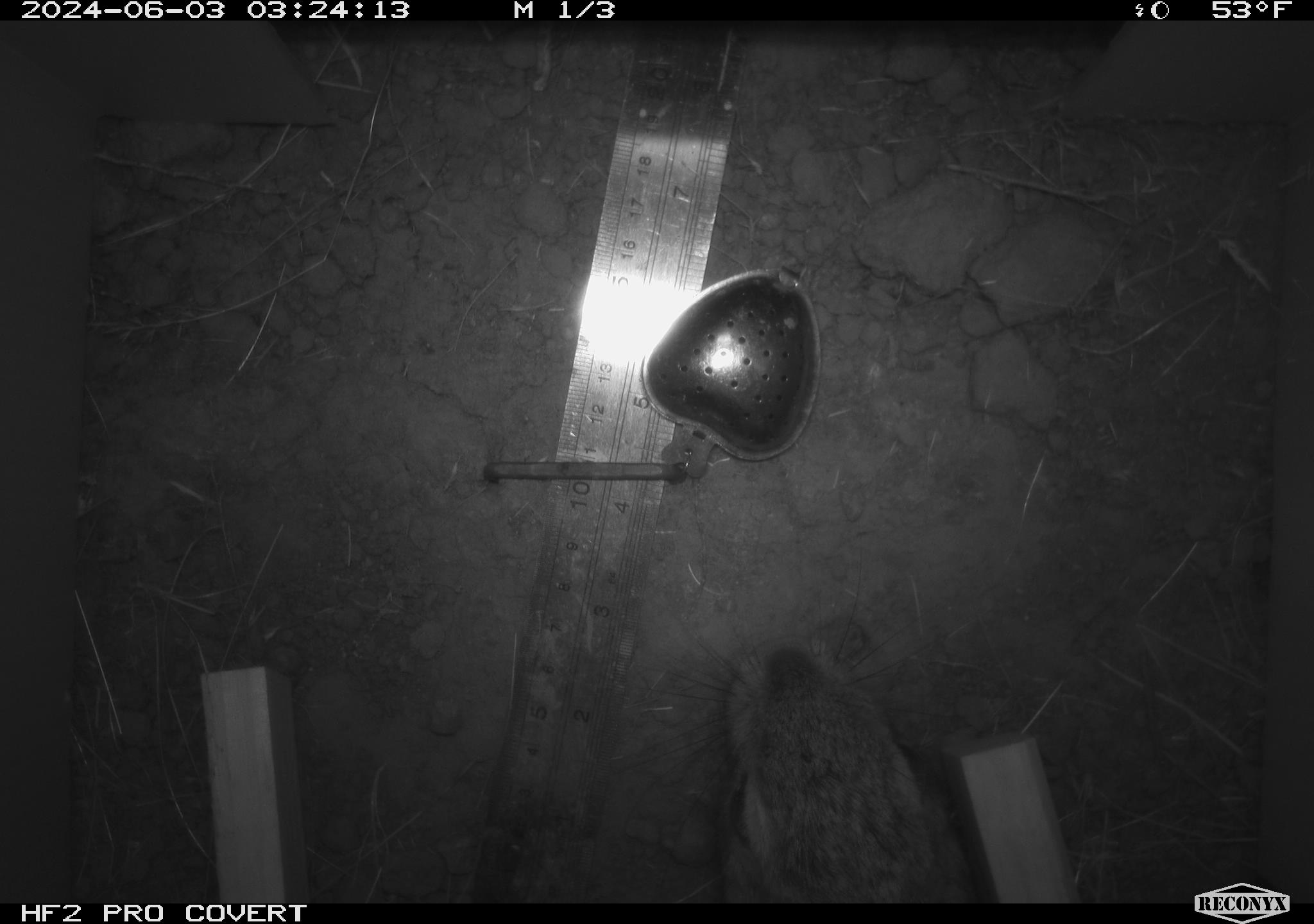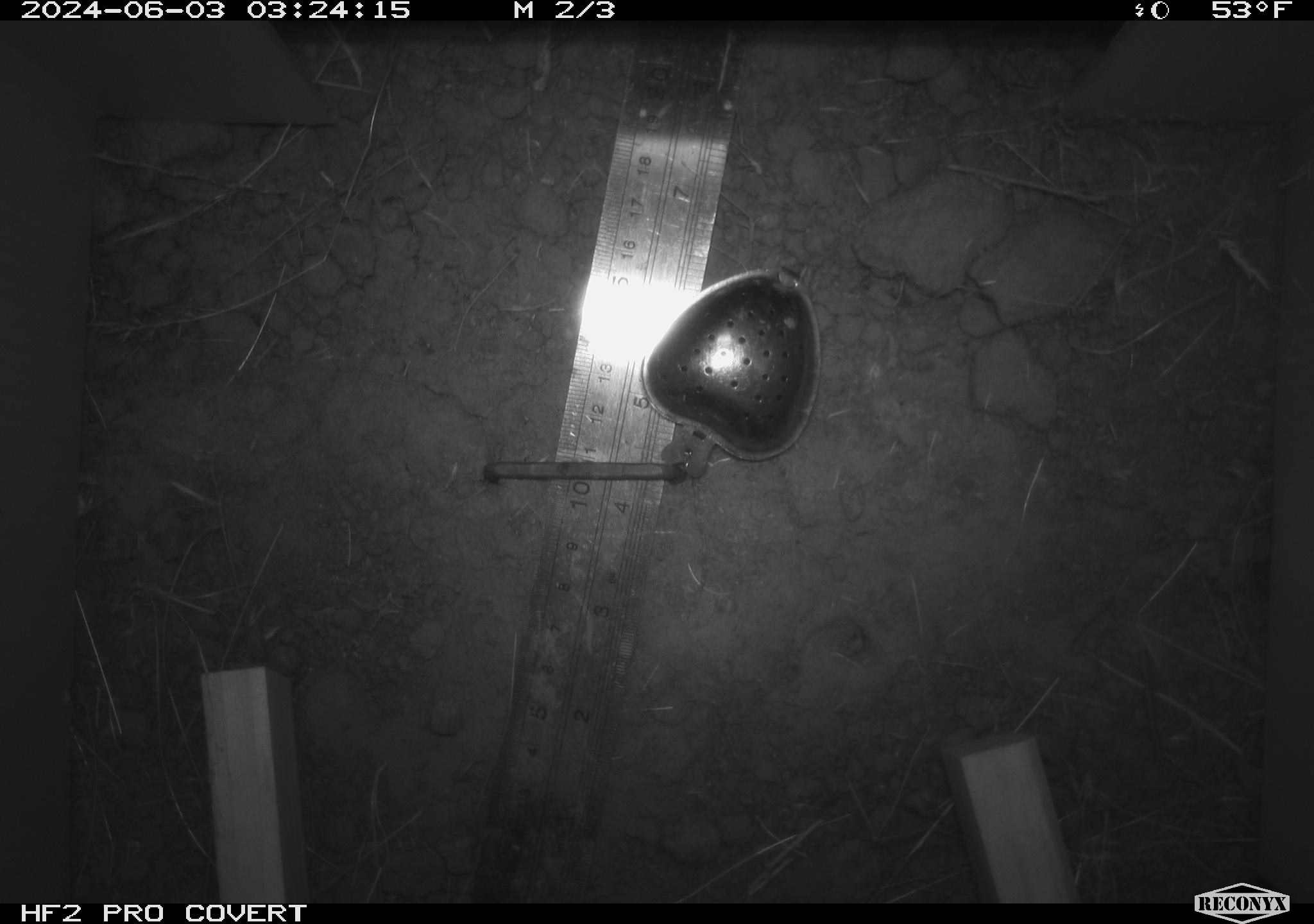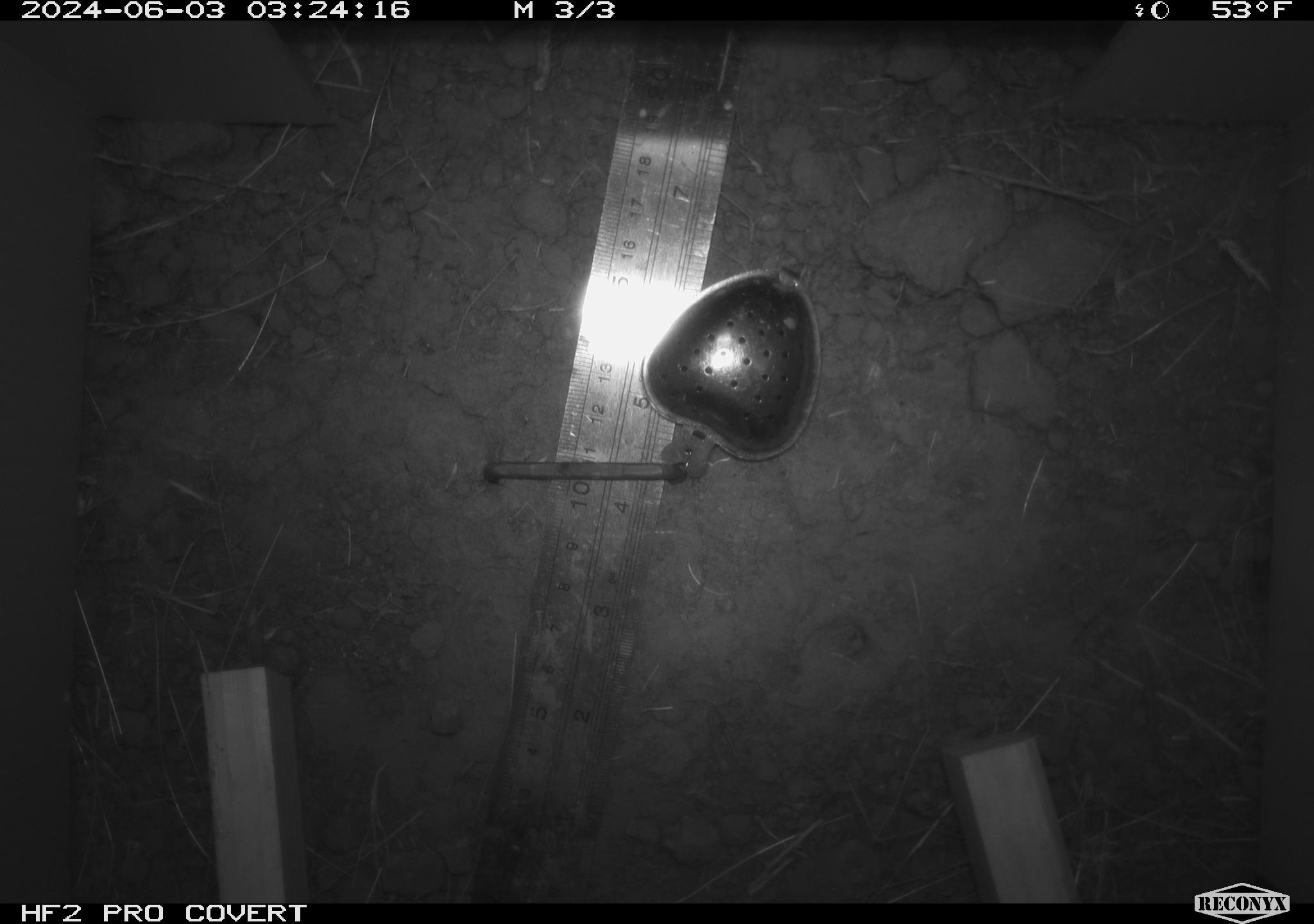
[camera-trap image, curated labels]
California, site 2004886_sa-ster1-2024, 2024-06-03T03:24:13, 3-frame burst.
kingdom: Animalia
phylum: Chordata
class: Mammalia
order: Lagomorpha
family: Leporidae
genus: Sylvilagus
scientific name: Sylvilagus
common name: cottontail rabbits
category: sylvilagus species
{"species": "sylvilagus species (cottontail rabbits) (Sylvilagus)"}